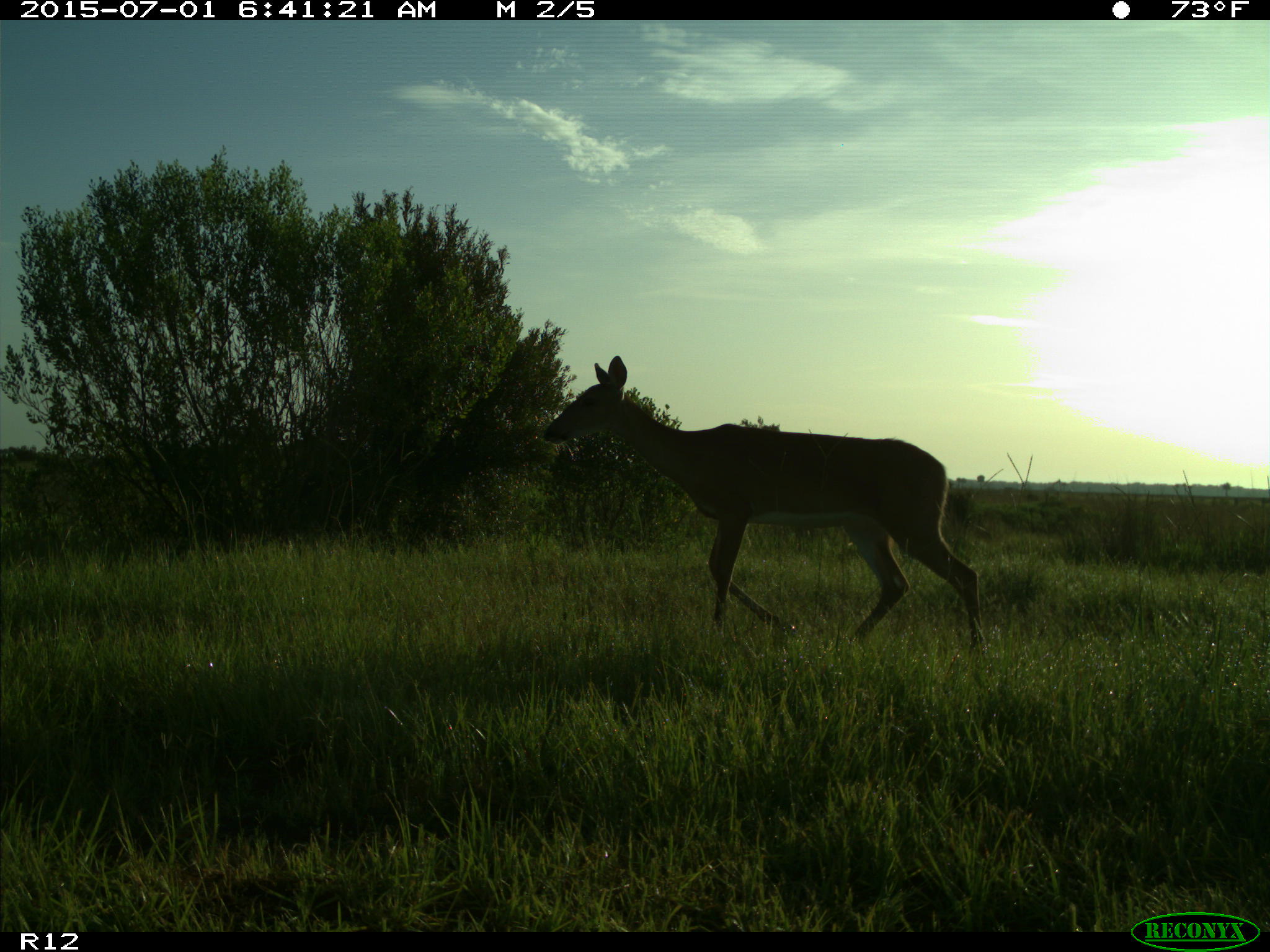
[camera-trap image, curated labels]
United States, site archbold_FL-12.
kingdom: Animalia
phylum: Chordata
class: Mammalia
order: Artiodactyla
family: Cervidae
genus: Odocoileus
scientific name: Odocoileus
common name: deer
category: unidentified deer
Unidentified deer (deer) (Odocoileus).